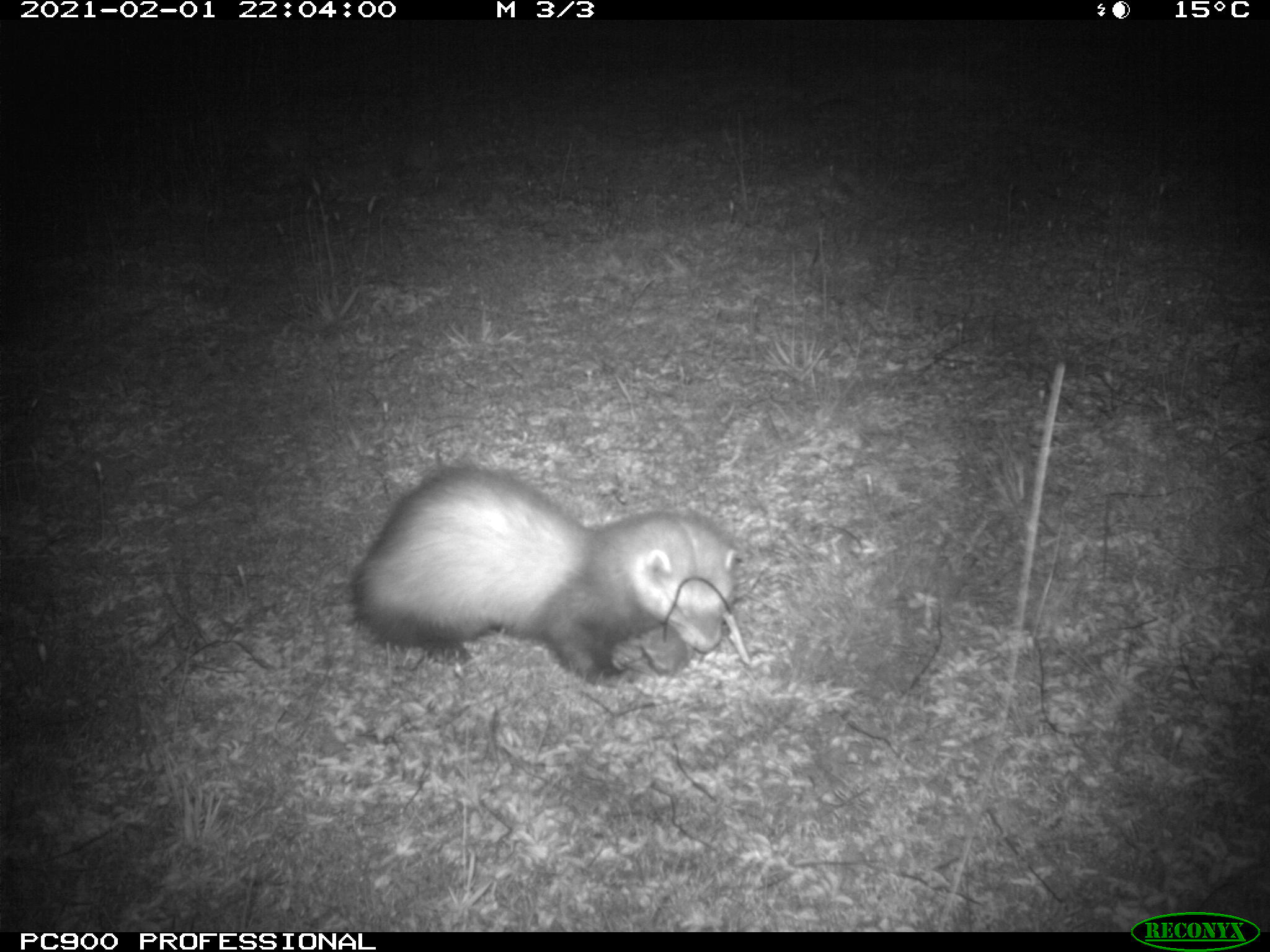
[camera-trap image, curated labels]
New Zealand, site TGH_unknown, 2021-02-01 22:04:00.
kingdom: Animalia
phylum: Chordata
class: Mammalia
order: Carnivora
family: Mustelidae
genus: Mustela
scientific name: Mustela furo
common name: ferret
Ferret (Mustela furo).